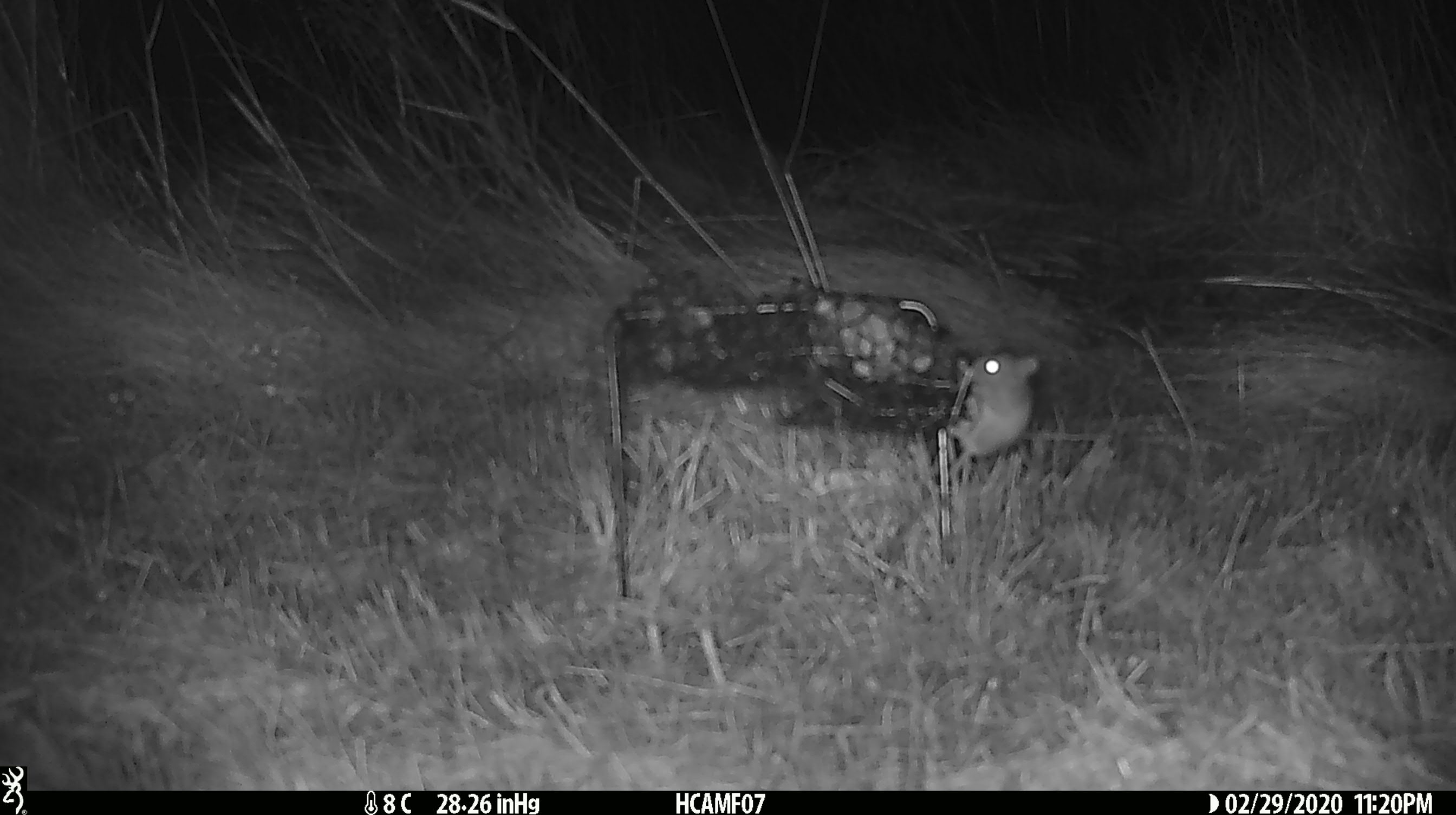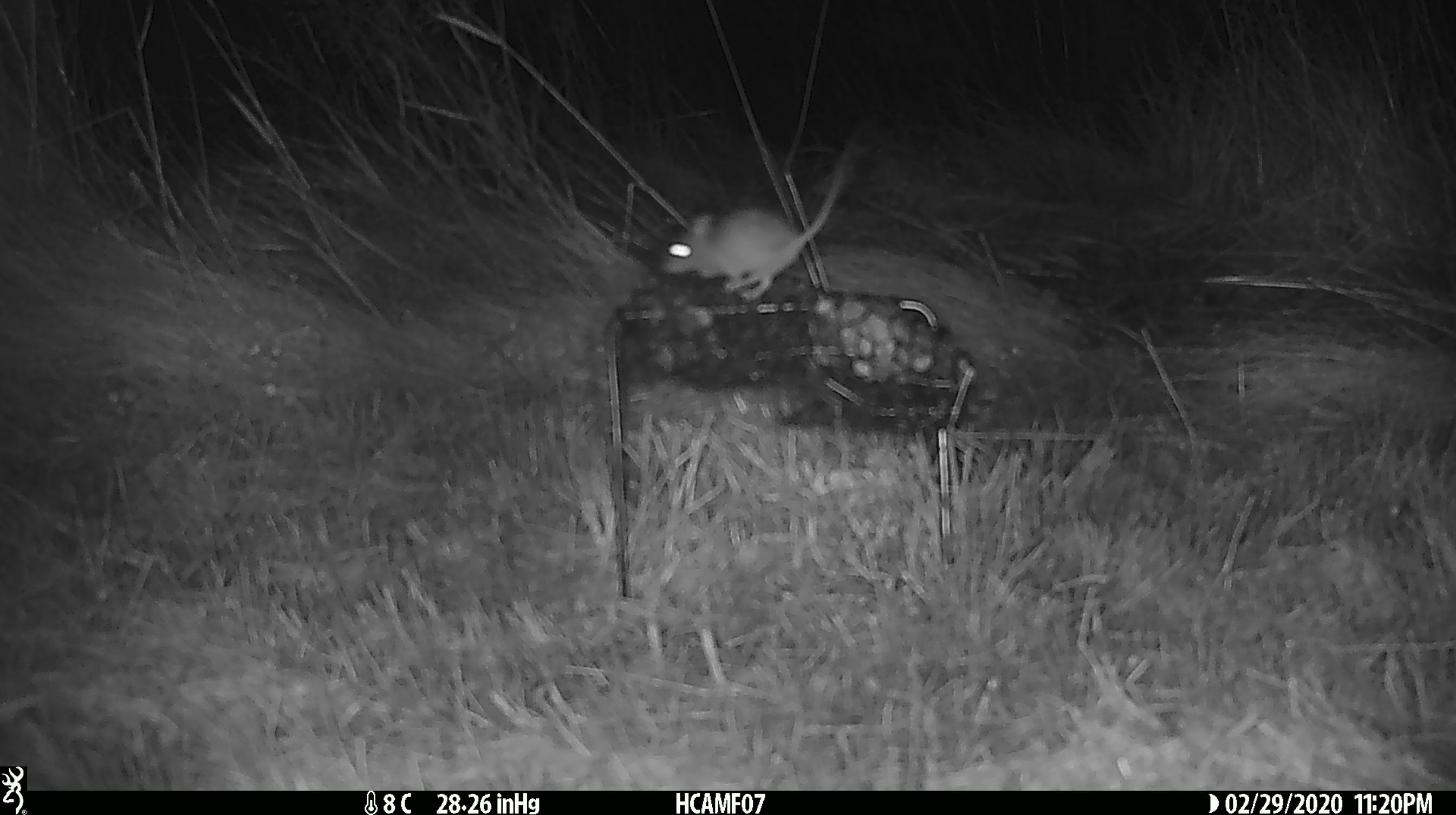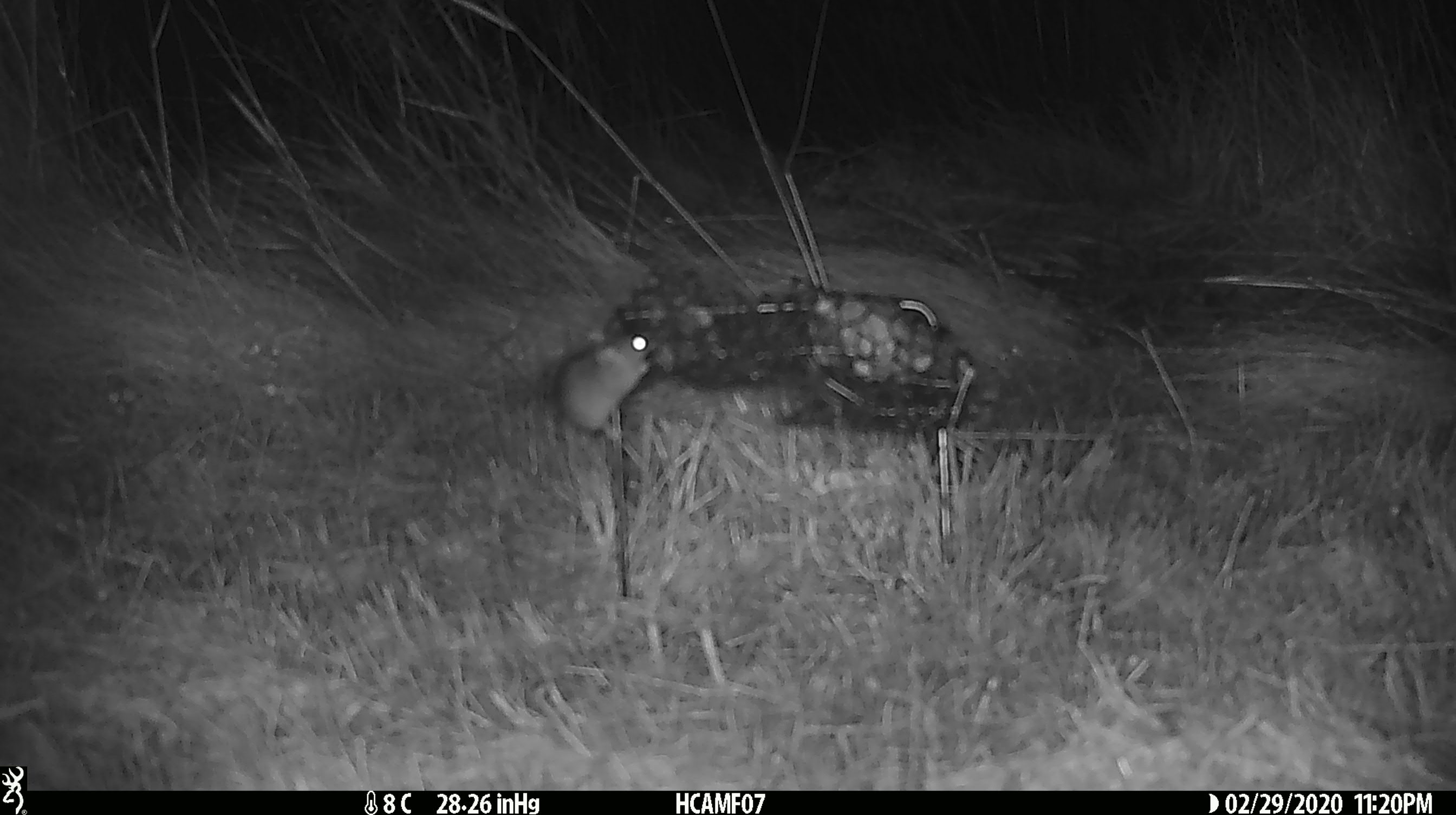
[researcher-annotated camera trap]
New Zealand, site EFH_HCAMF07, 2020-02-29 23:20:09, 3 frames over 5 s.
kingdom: Animalia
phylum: Chordata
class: Mammalia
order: Rodentia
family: Muridae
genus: Mus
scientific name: Mus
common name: mouse